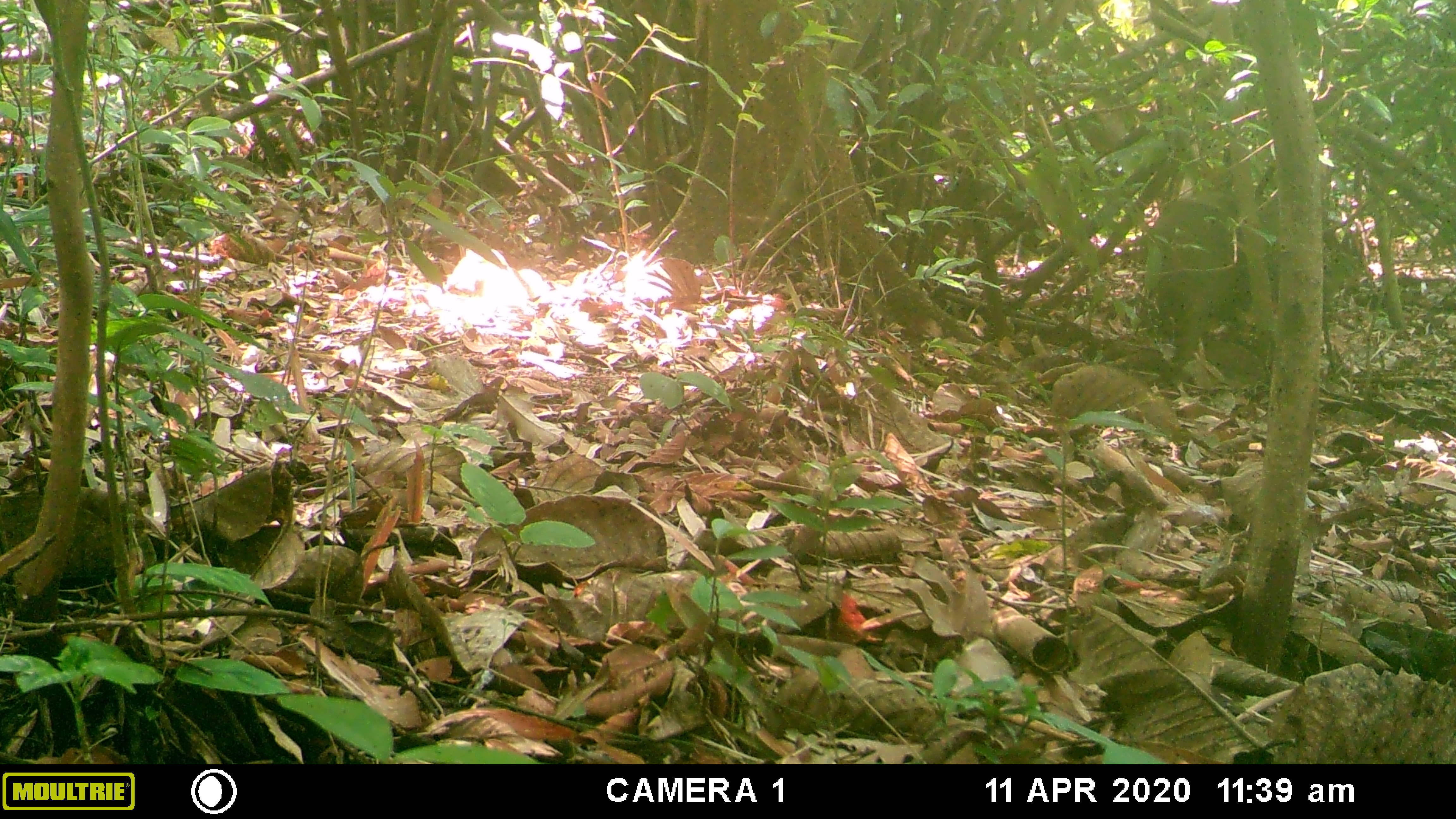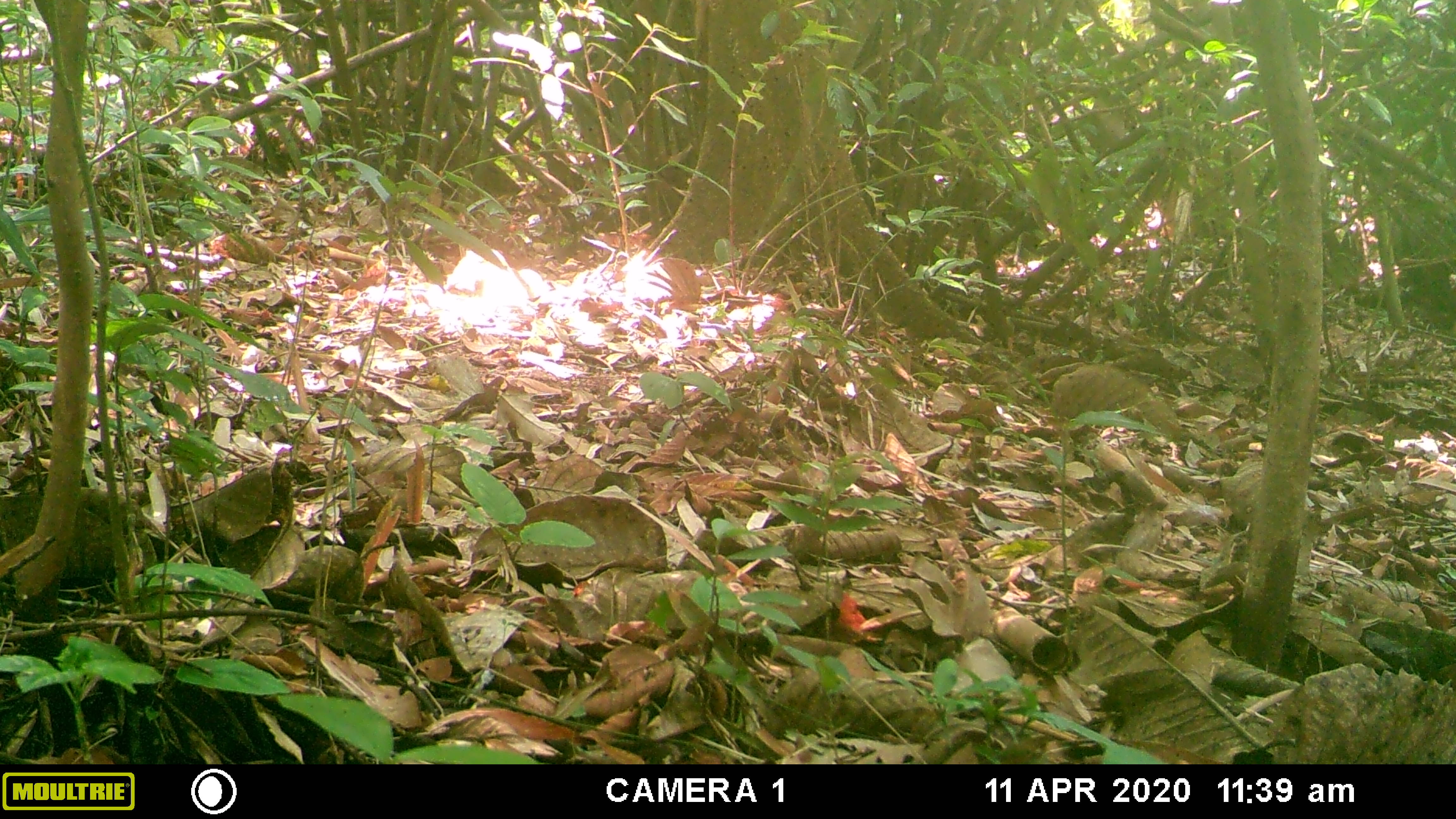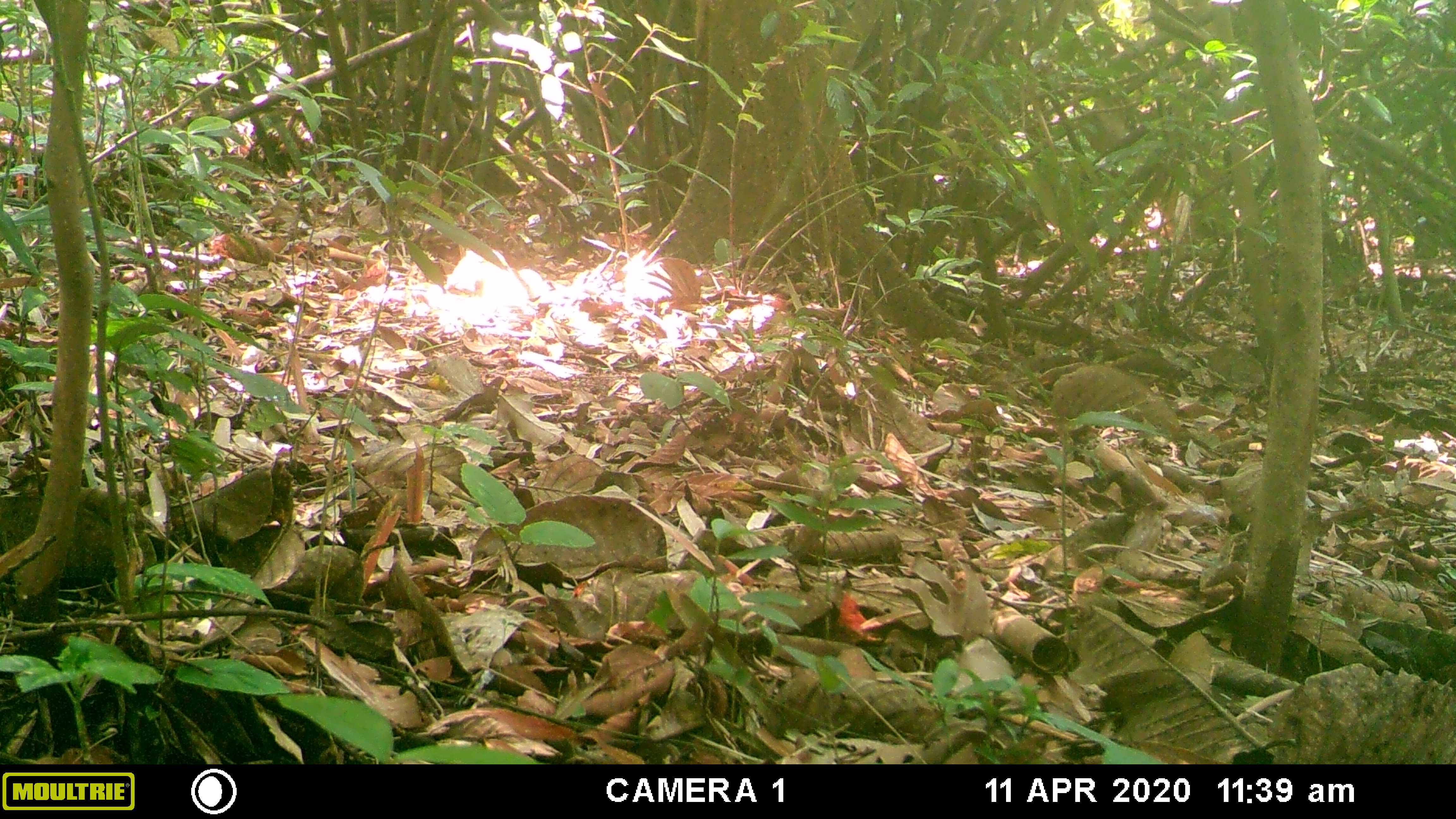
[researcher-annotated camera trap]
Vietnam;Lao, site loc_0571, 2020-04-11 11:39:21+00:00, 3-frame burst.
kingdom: Animalia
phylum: Chordata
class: Mammalia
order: Artiodactyla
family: Suidae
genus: Sus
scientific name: Sus scrofa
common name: eurasian wild pig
Eurasian wild pig (Sus scrofa). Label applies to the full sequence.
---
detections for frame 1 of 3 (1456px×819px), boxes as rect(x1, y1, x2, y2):
eurasian wild pig: rect(1134, 196, 1370, 379)